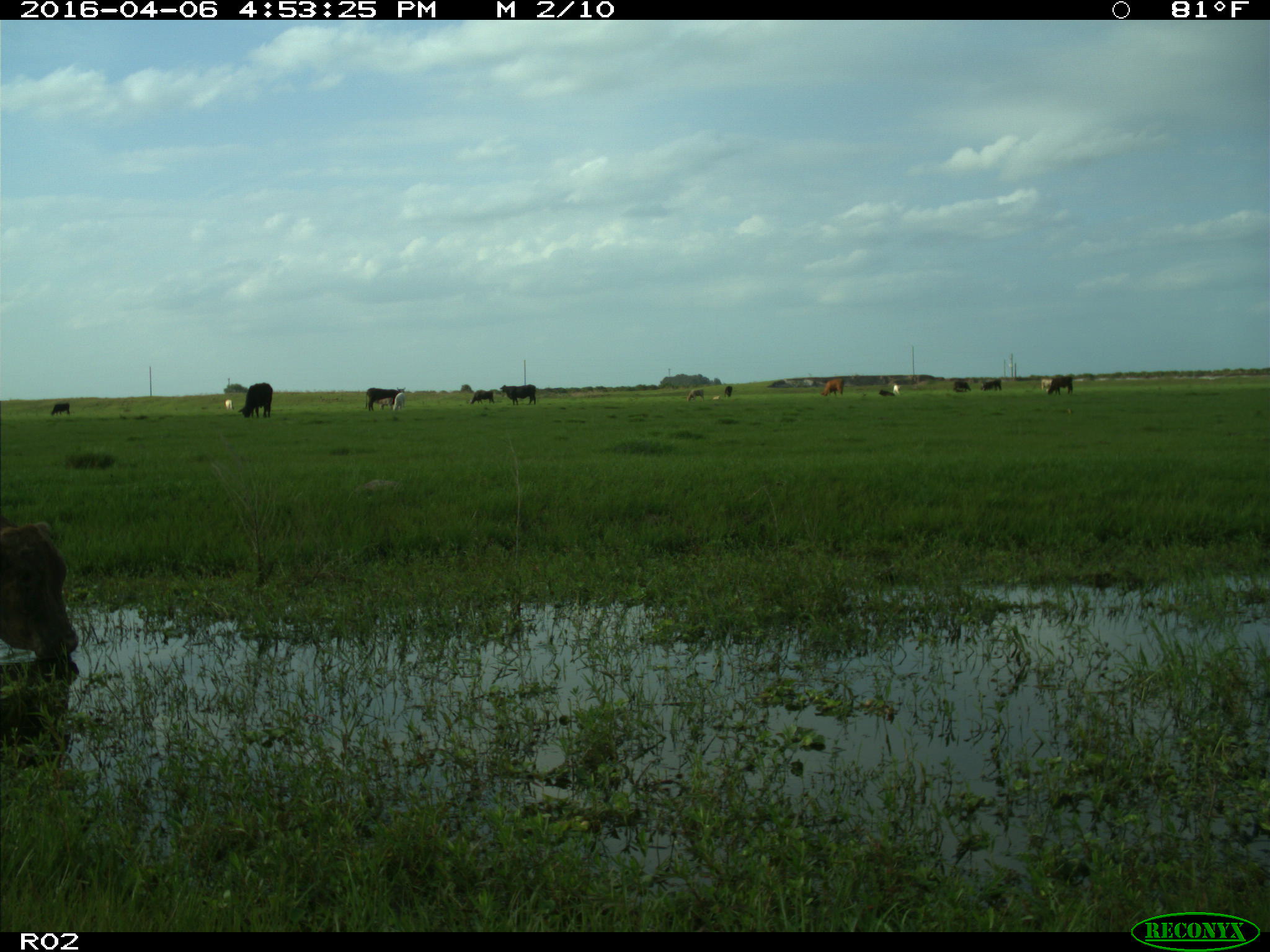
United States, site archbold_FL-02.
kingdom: Animalia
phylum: Chordata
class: Mammalia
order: Artiodactyla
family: Bovidae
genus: Bos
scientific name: Bos taurus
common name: domestic cow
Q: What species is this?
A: Bos taurus (domestic cow).